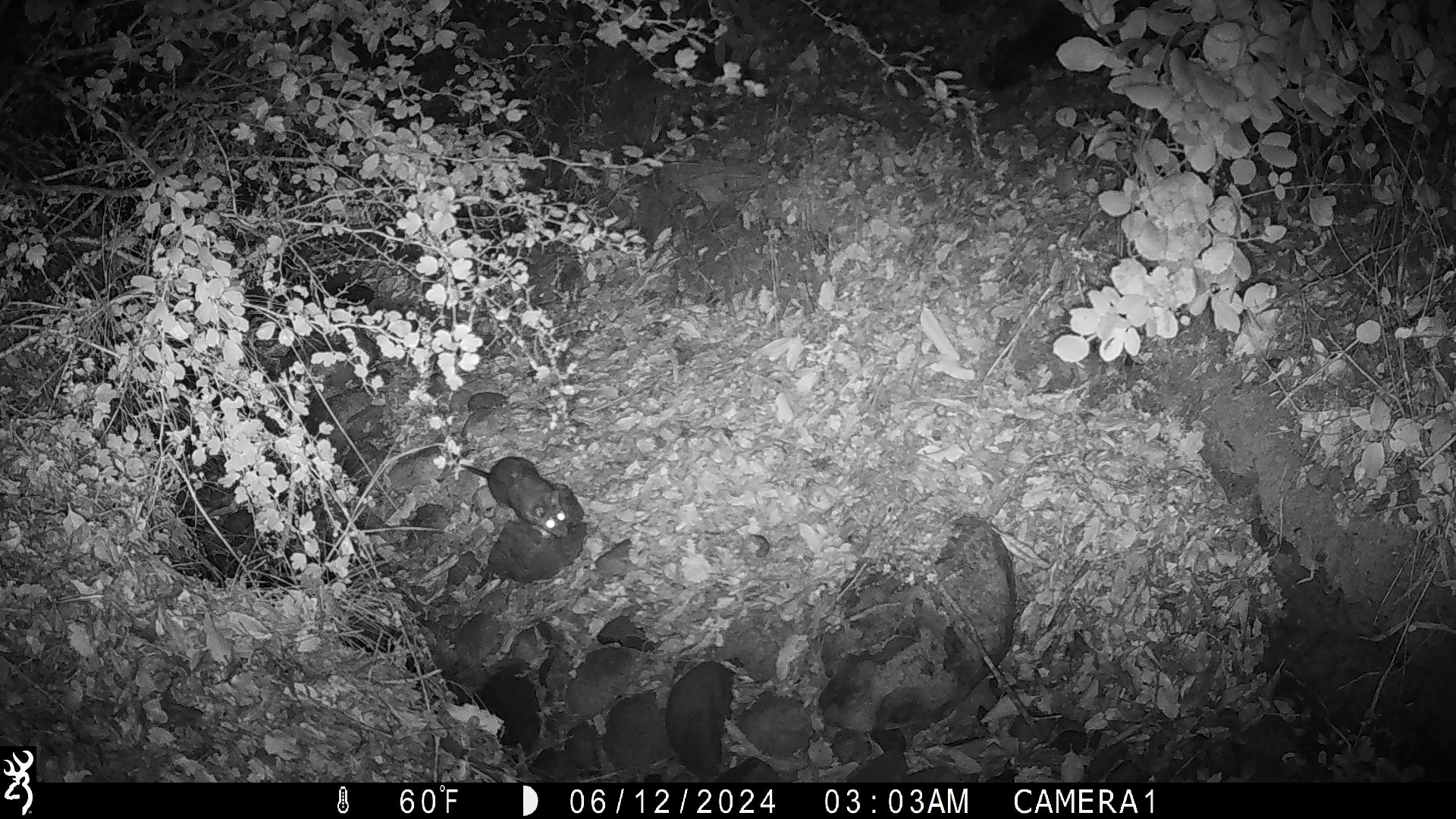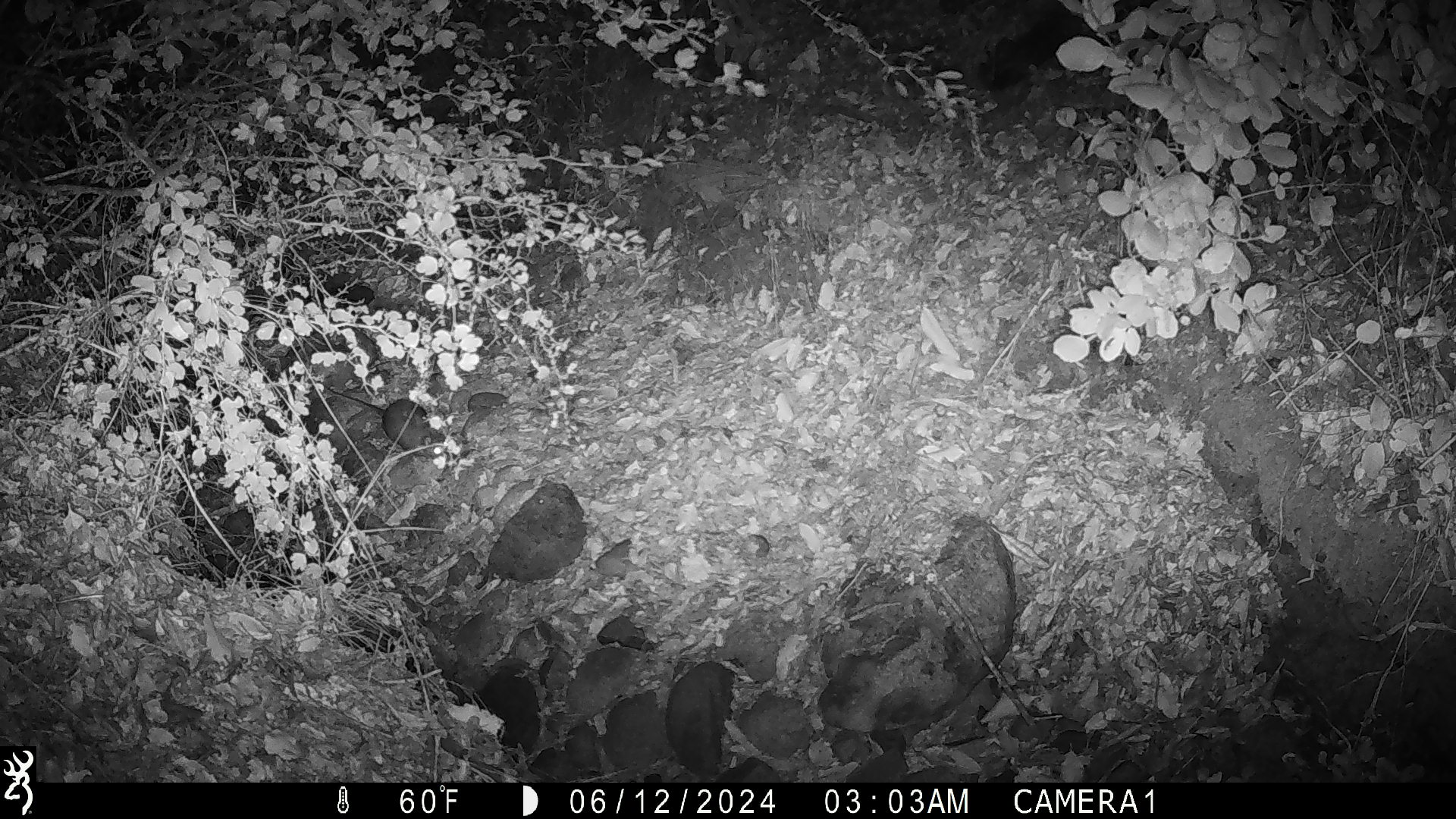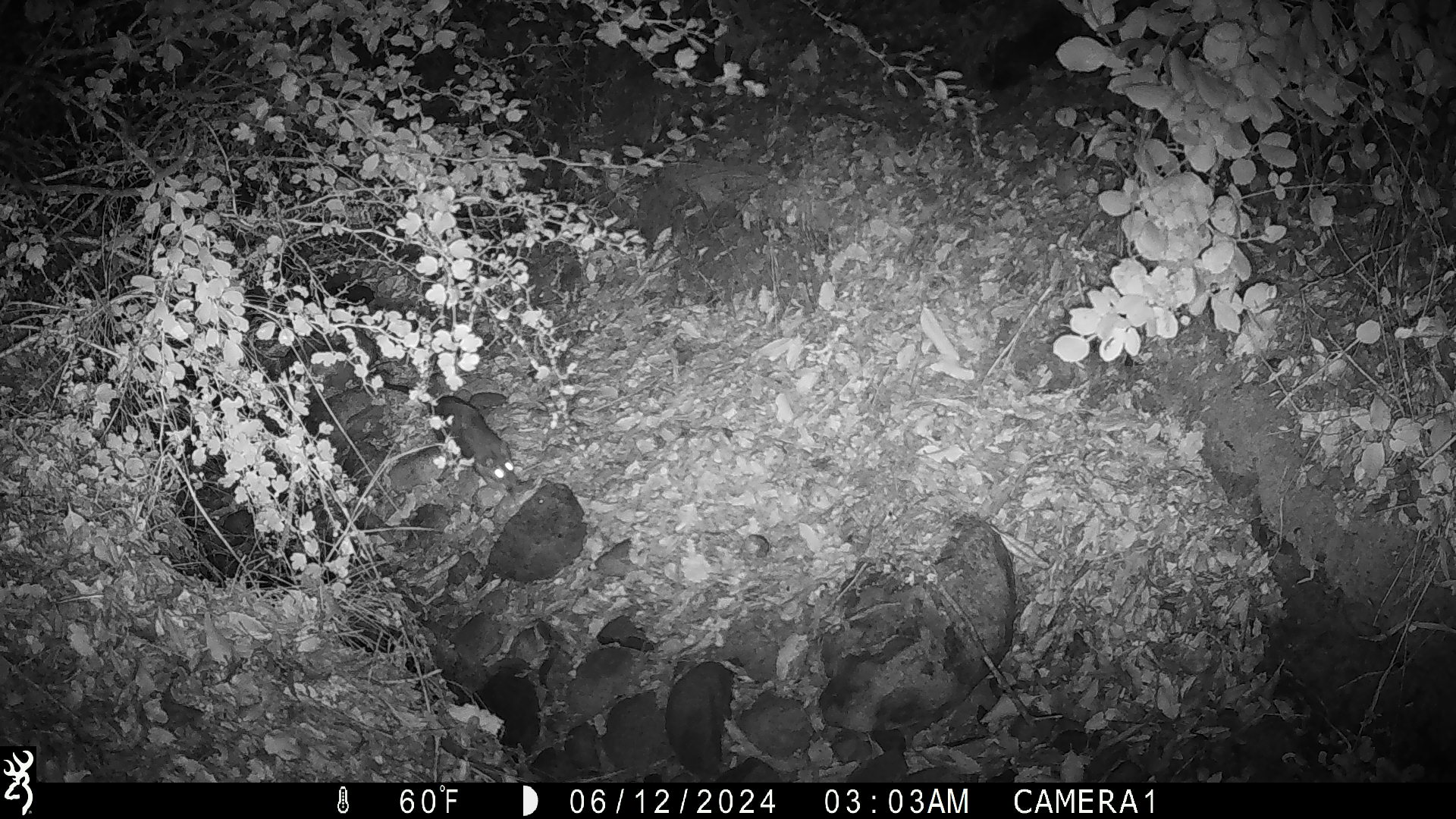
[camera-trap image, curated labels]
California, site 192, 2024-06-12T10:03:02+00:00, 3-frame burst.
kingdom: Animalia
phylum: Chordata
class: Mammalia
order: Rodentia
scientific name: Rodentia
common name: mouse or rat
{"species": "mouse or rat (Rodentia)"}